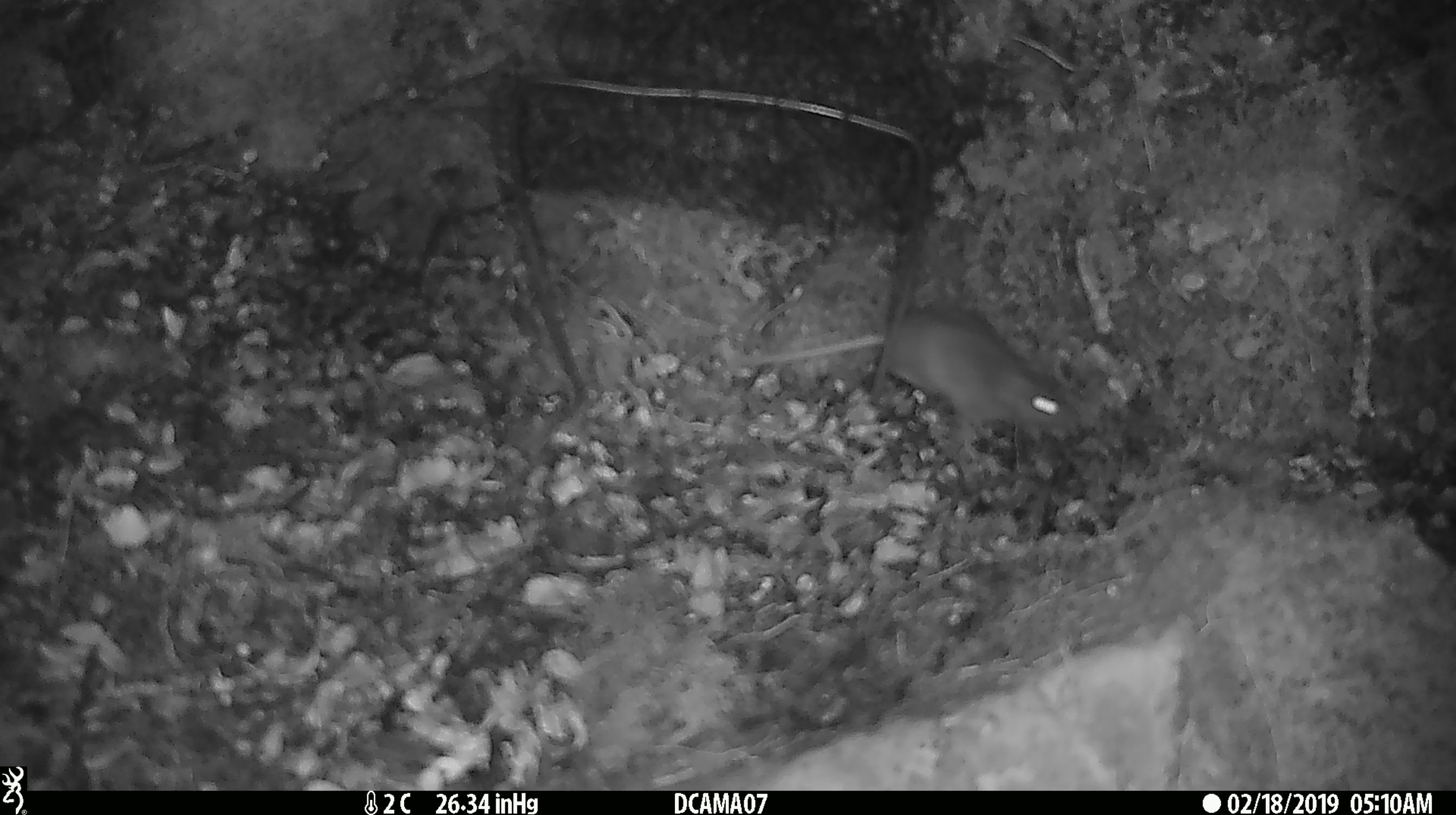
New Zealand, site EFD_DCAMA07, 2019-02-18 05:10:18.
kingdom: Animalia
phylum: Chordata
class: Mammalia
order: Rodentia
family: Muridae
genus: Mus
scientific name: Mus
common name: mouse